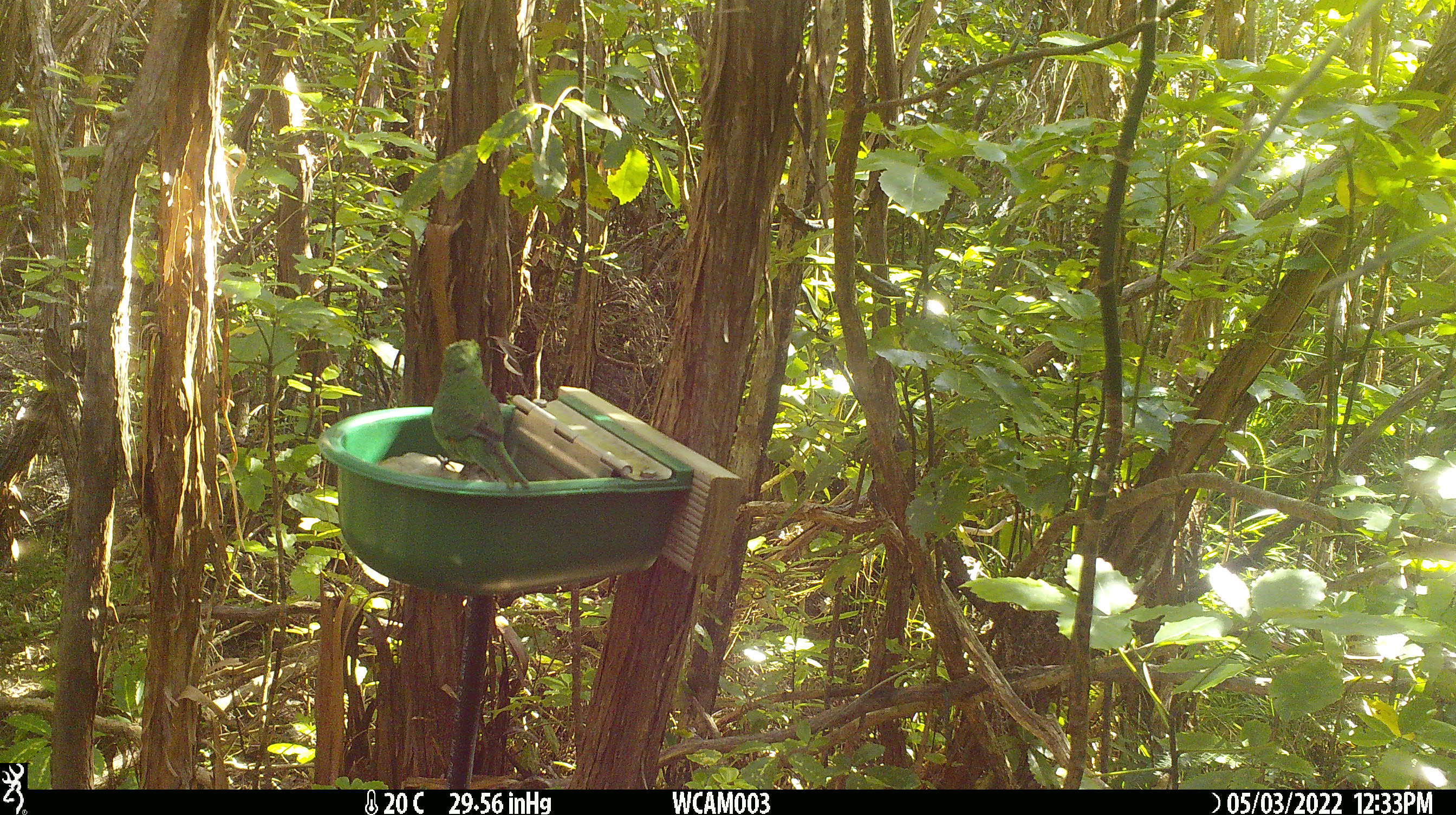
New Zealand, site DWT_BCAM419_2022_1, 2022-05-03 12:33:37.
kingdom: Animalia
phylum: Chordata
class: Aves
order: Psittaciformes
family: Psittaculidae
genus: Cyanoramphus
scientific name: Cyanoramphus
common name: parakeet